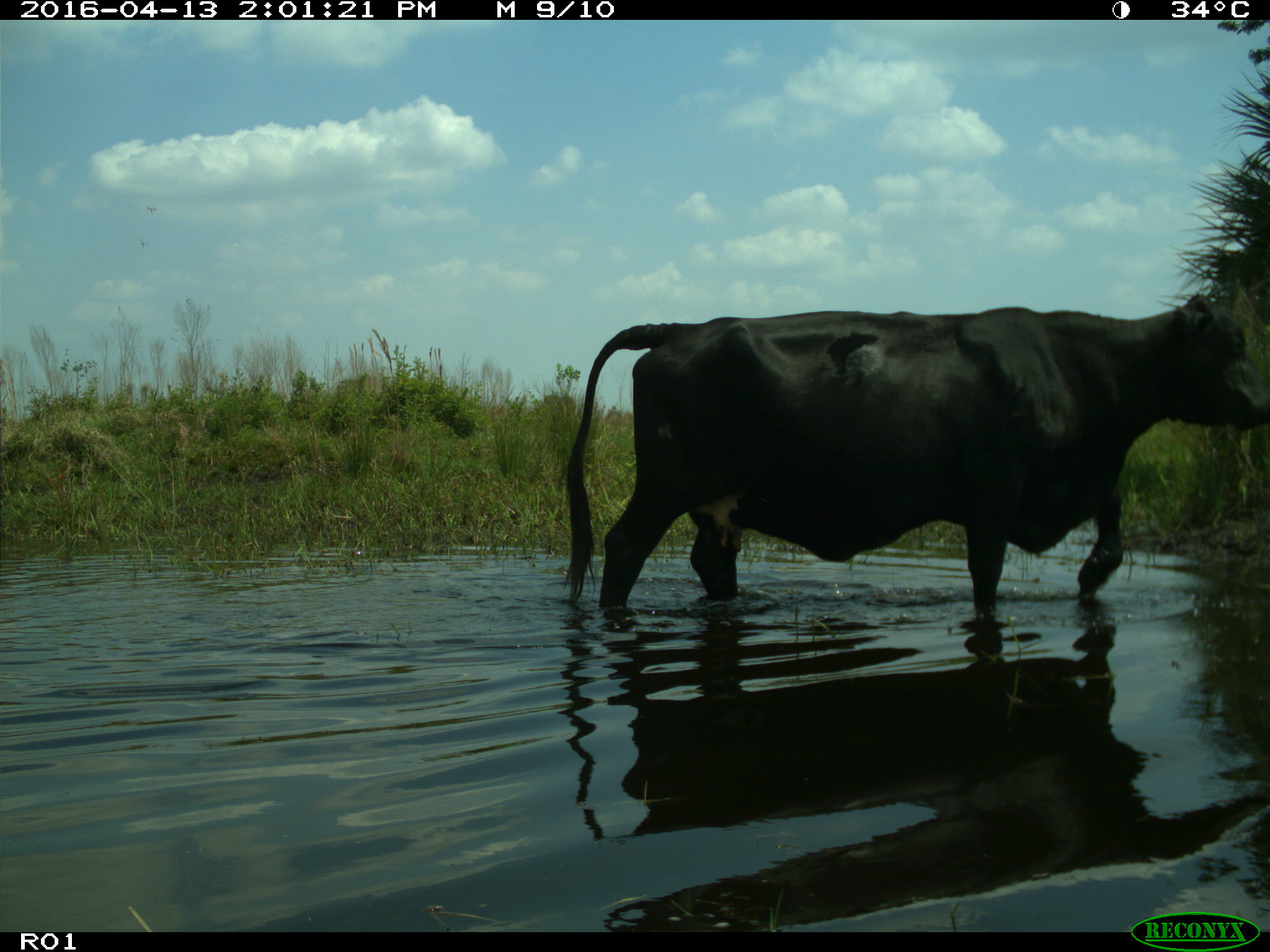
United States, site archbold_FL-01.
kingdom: Animalia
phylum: Chordata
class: Mammalia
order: Artiodactyla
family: Bovidae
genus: Bos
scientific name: Bos taurus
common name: domestic cow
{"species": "Bos taurus (domestic cow)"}